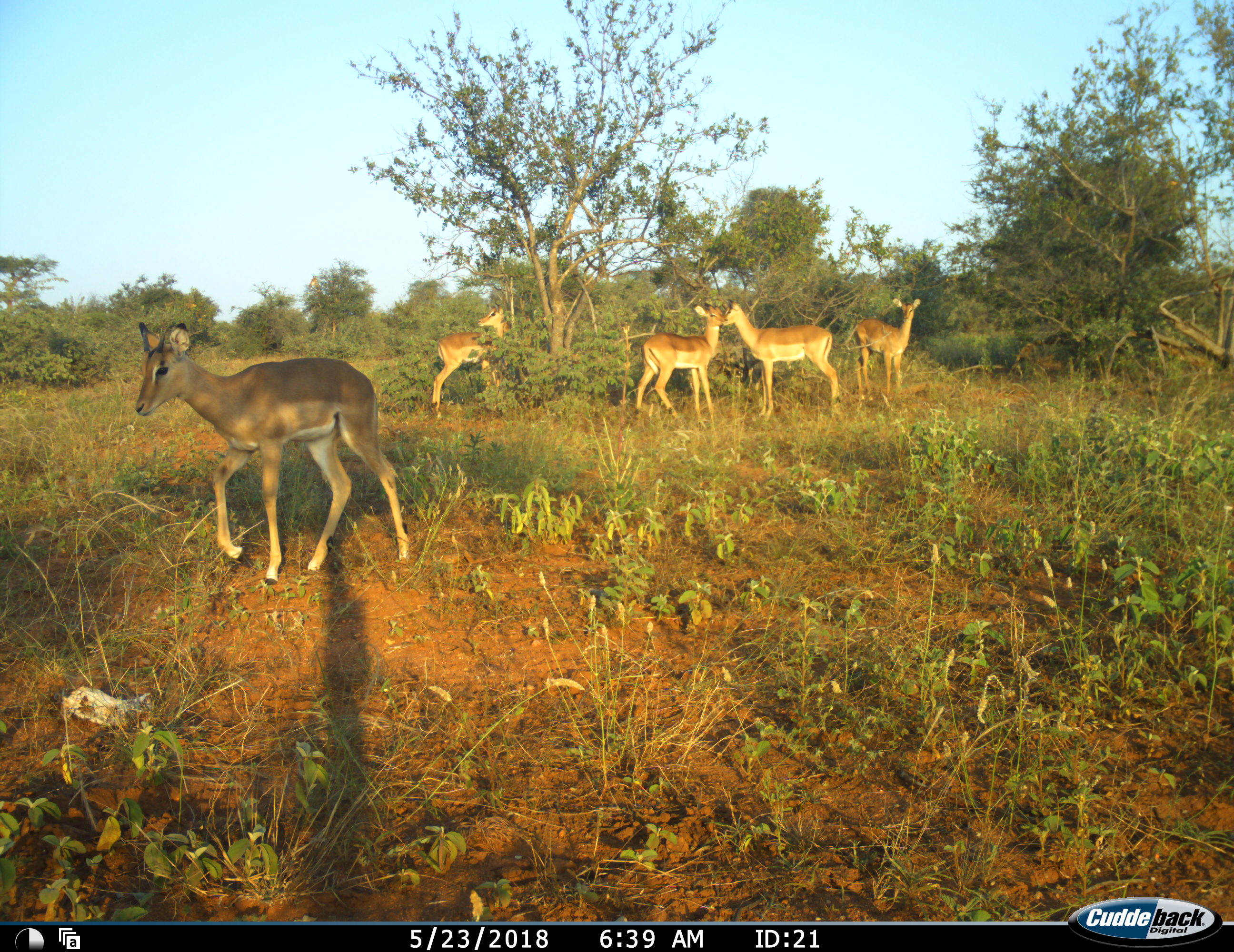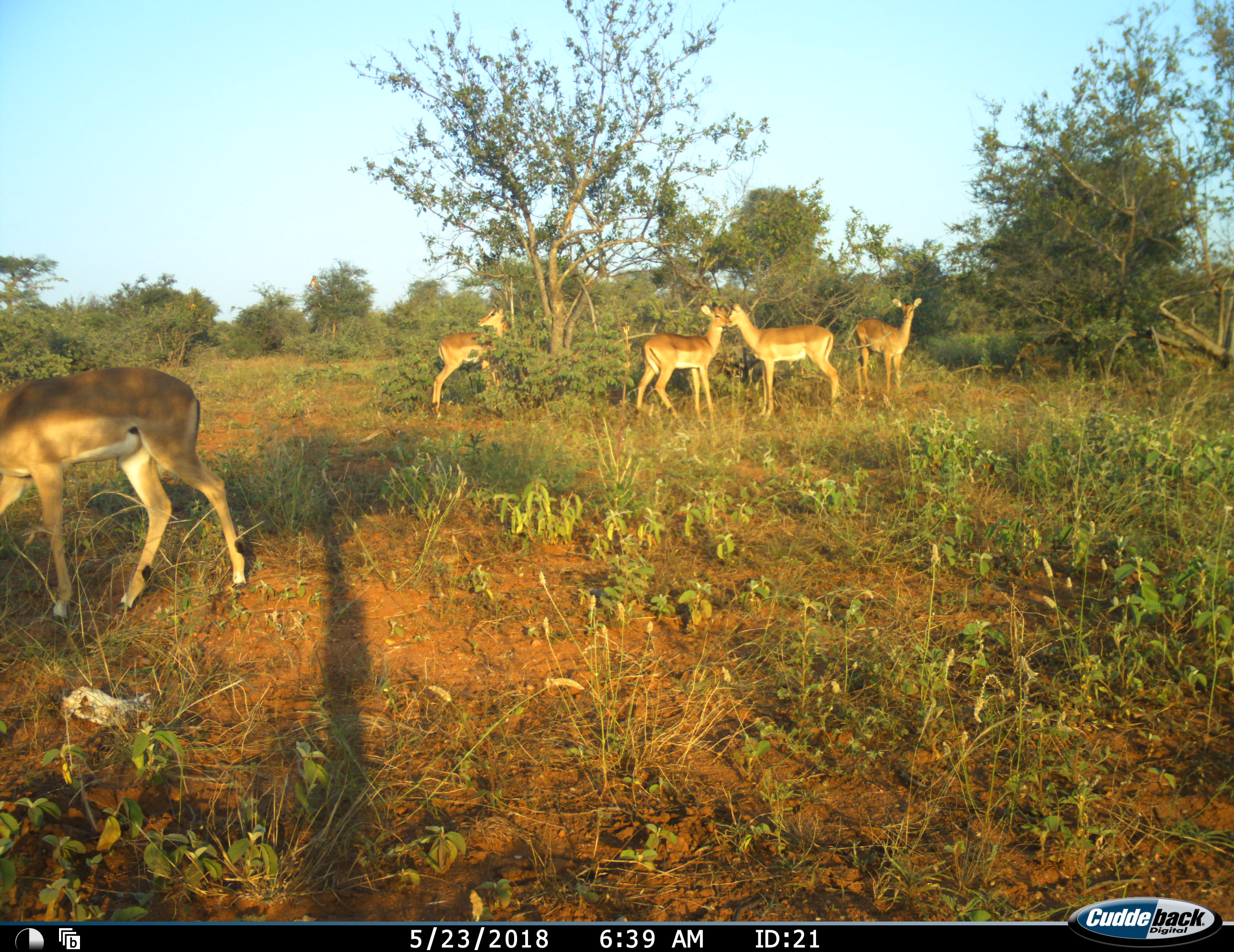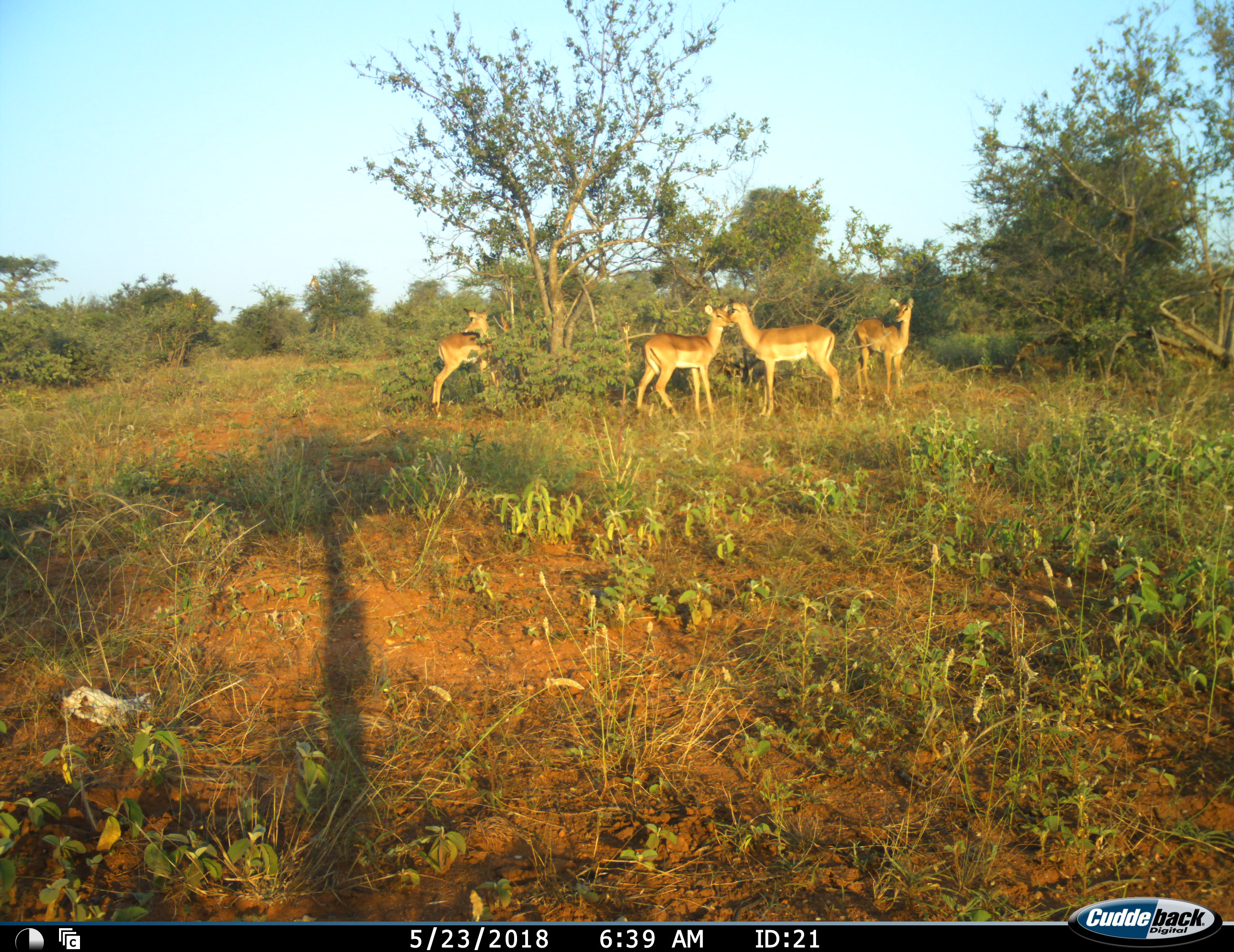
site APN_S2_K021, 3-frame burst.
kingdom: Animalia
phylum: Chordata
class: Mammalia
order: Artiodactyla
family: Bovidae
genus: Aepyceros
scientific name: Aepyceros melampus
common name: impala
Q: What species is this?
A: Impala (Aepyceros melampus).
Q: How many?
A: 5.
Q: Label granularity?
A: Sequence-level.